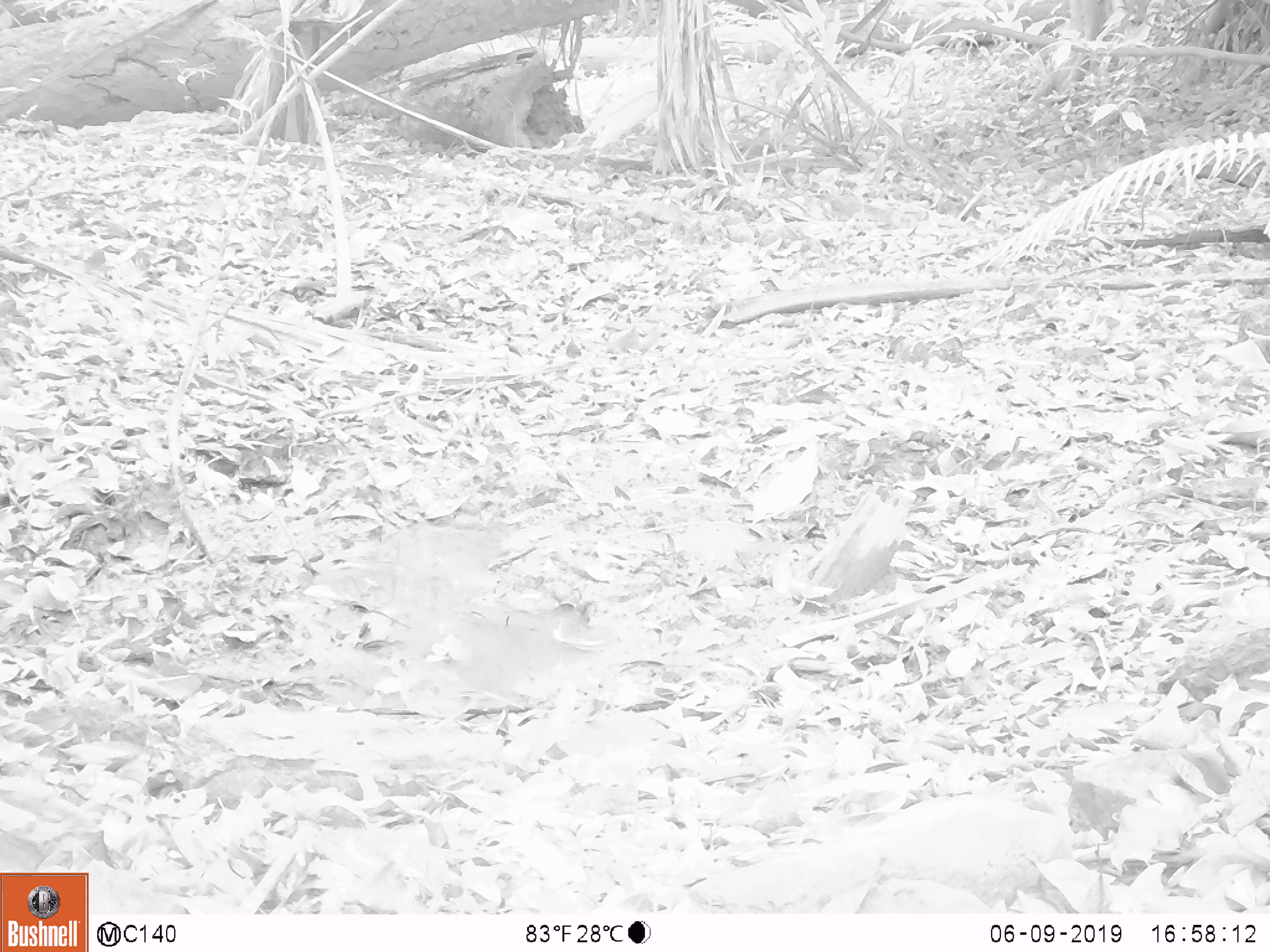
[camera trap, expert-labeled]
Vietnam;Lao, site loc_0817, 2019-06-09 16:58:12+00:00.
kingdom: Animalia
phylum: Chordata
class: Aves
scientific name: Aves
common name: bird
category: unidentified bird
Unidentified bird (bird) (Aves). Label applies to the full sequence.